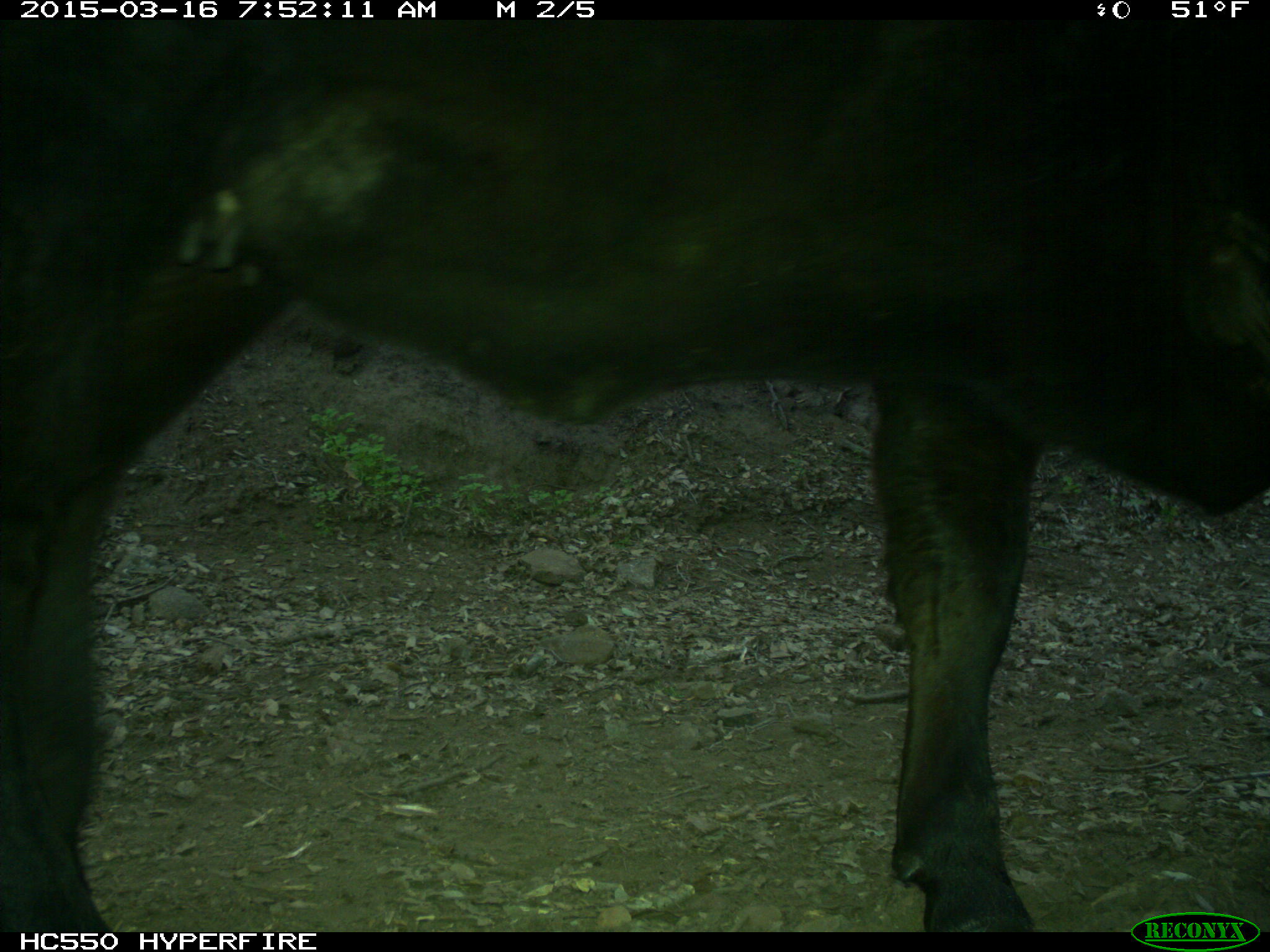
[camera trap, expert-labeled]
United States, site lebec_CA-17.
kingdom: Animalia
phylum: Chordata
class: Mammalia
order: Artiodactyla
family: Bovidae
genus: Bos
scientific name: Bos taurus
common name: domestic cow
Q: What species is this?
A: Bos taurus (domestic cow).